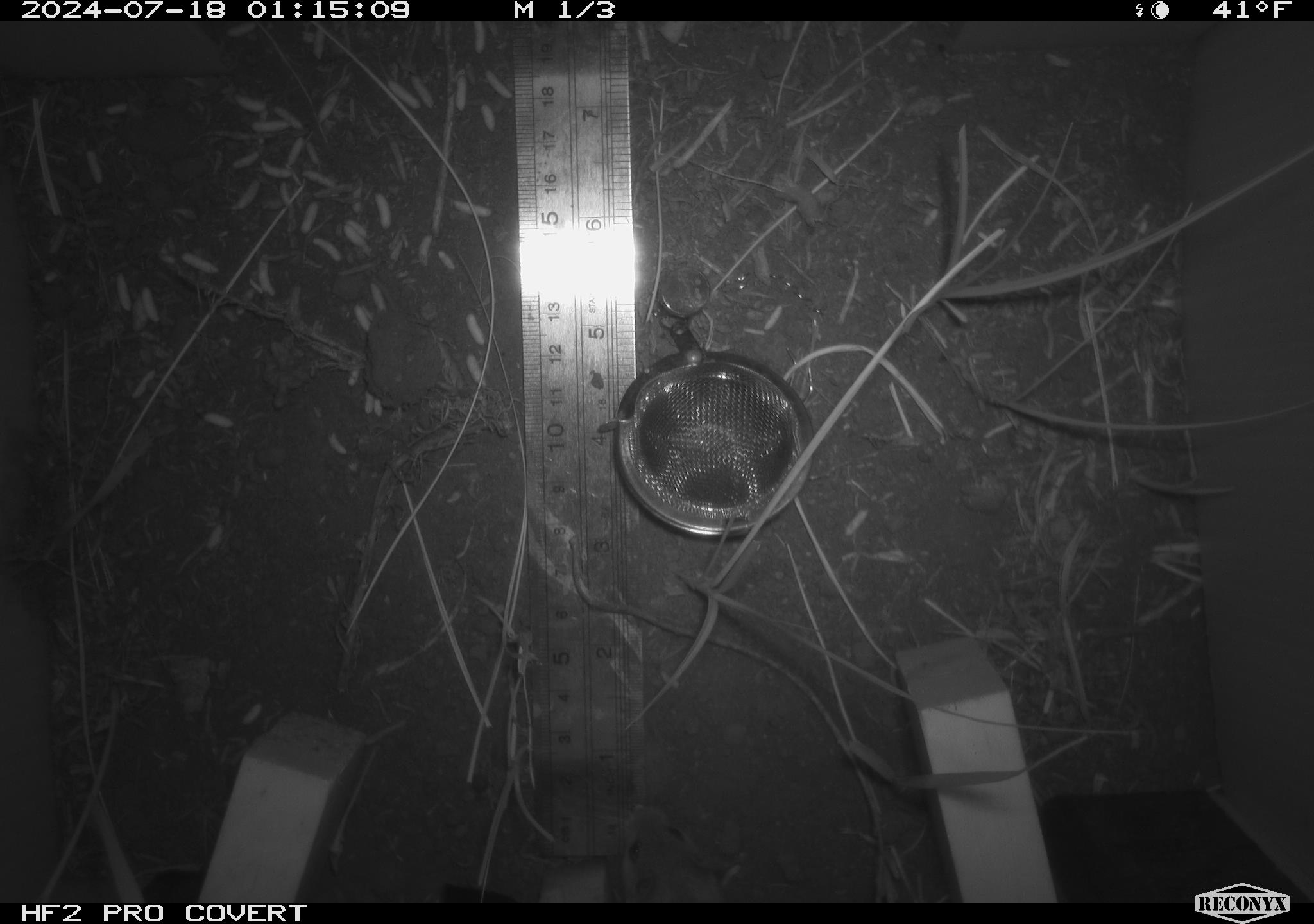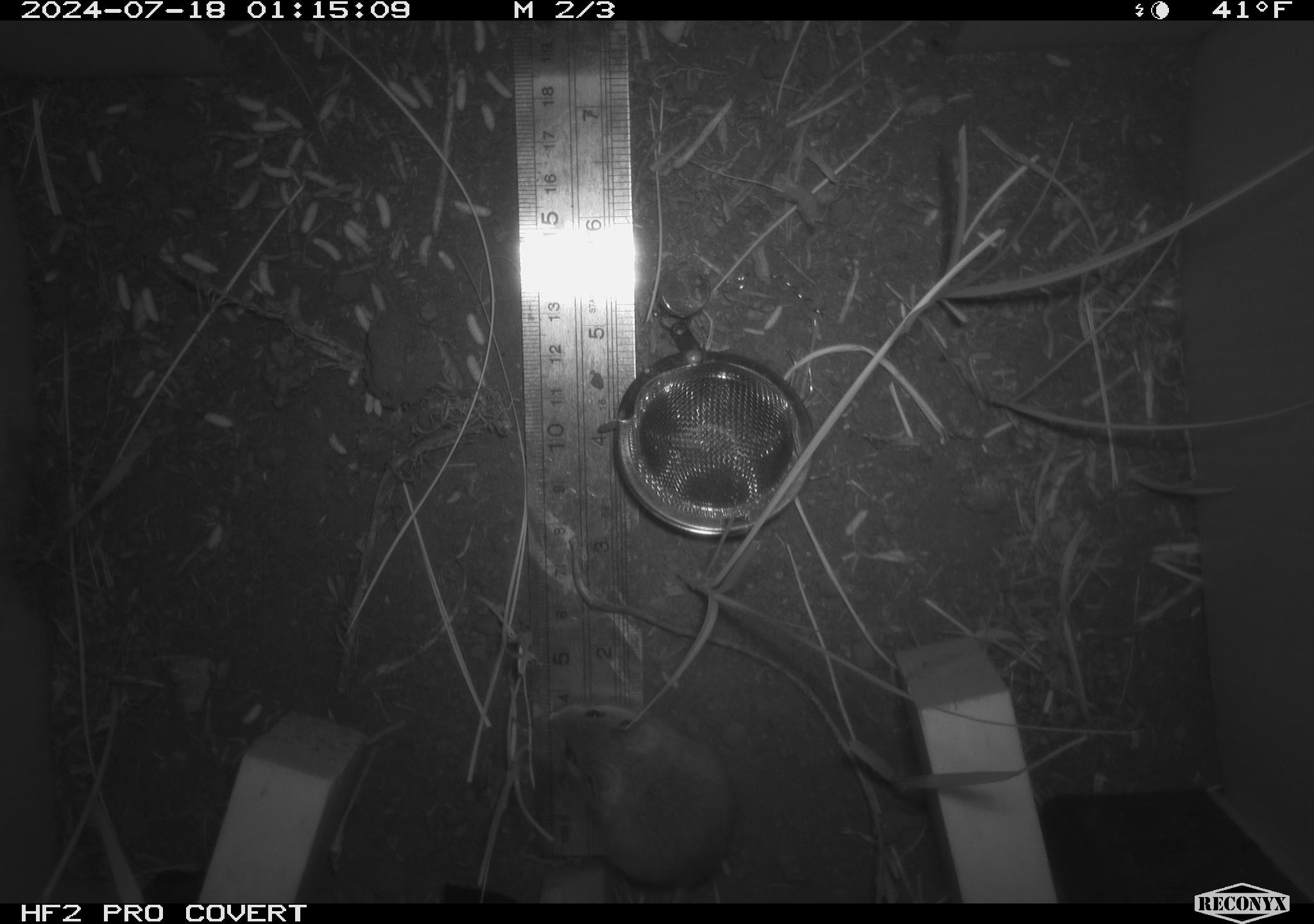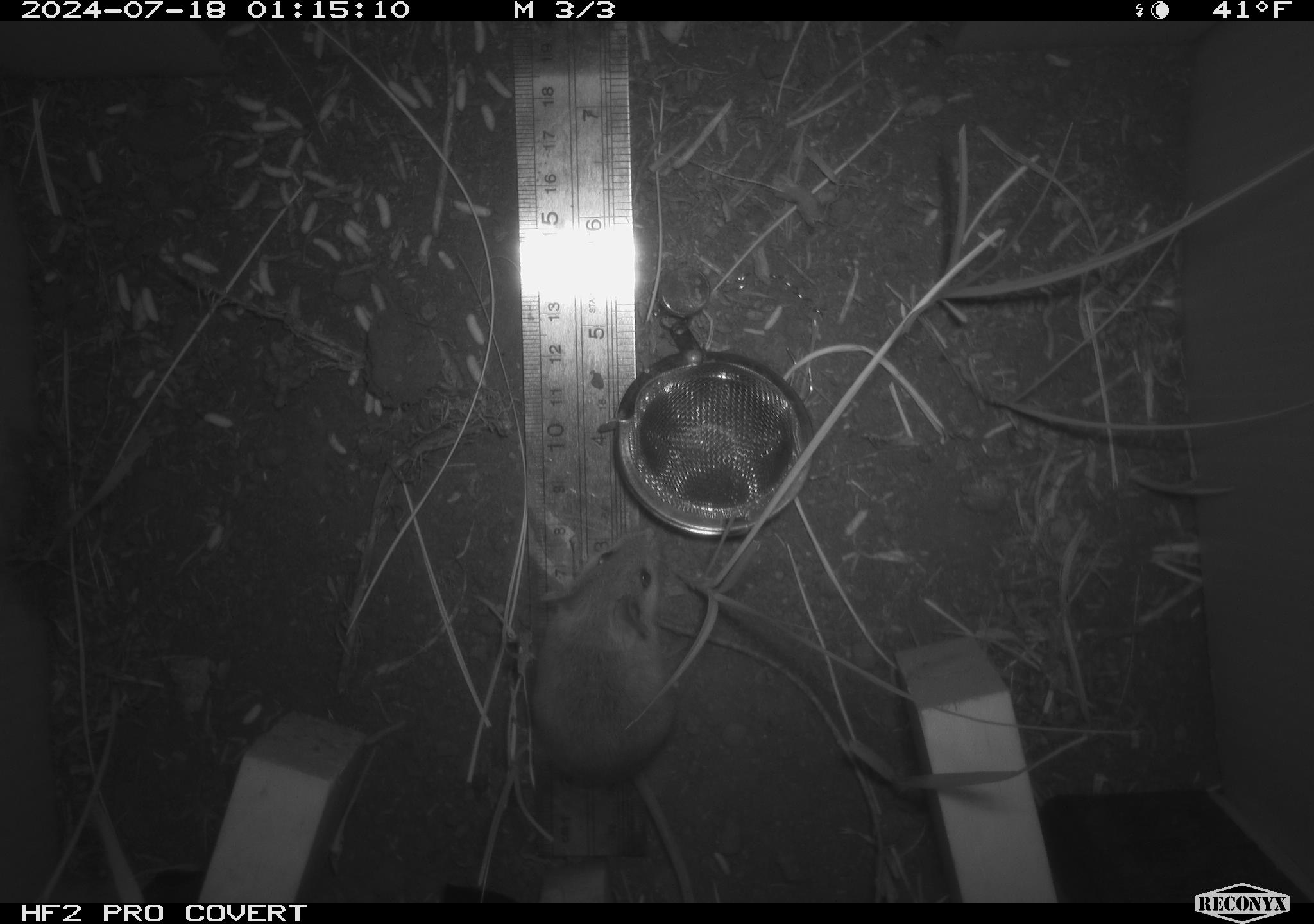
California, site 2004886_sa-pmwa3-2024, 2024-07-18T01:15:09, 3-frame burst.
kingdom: Animalia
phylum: Chordata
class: Mammalia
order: Rodentia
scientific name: Rodentia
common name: mouse species